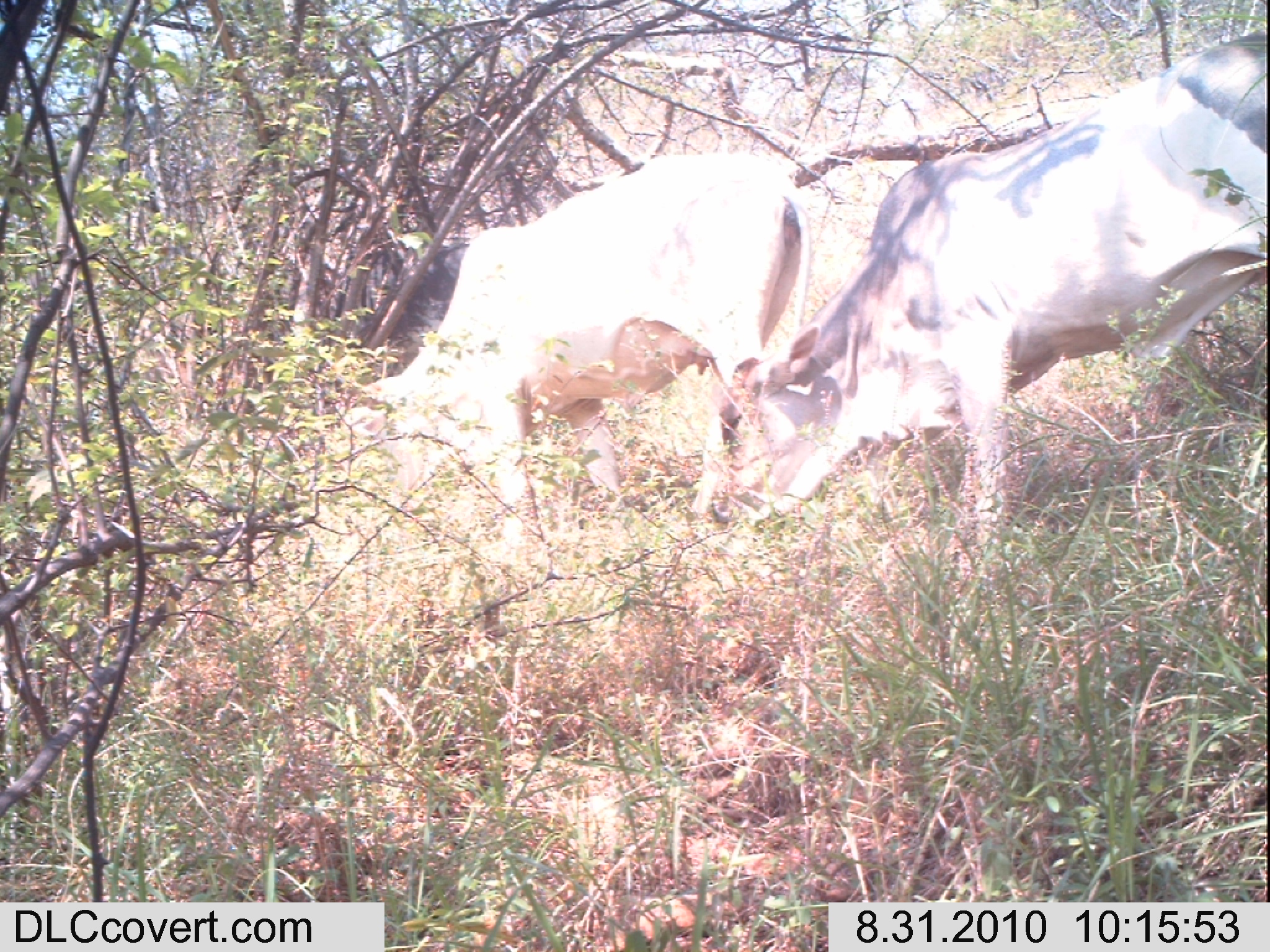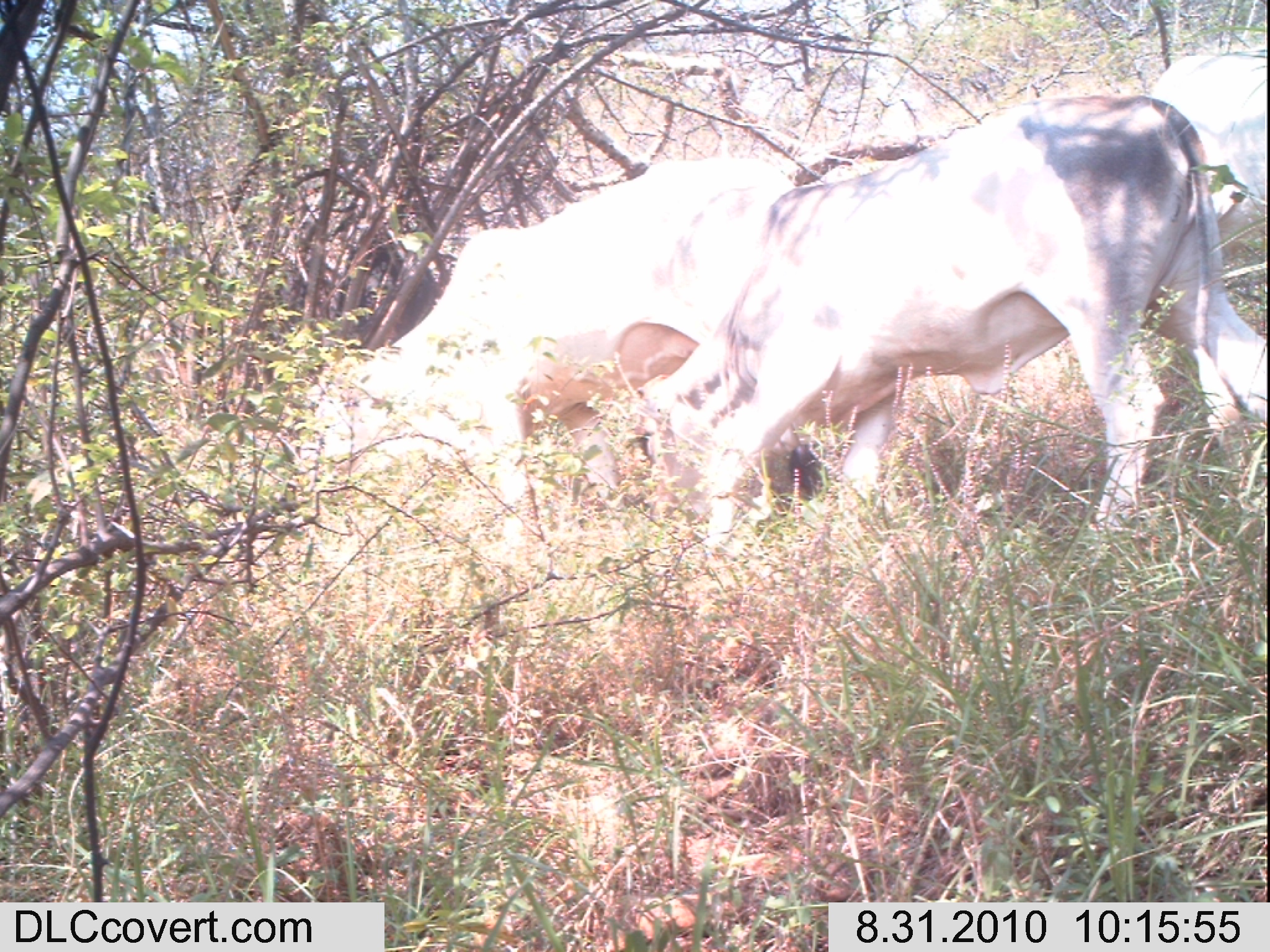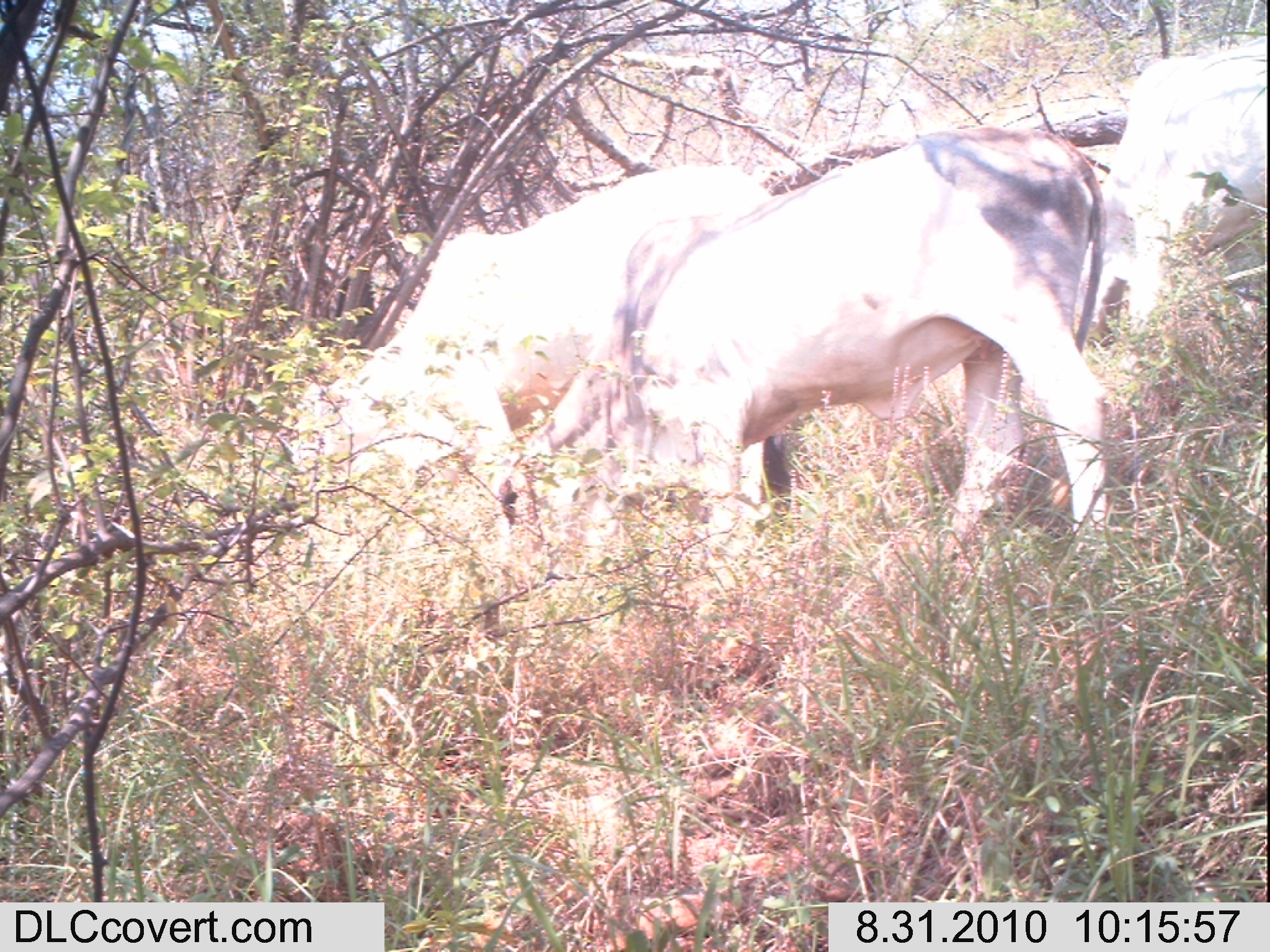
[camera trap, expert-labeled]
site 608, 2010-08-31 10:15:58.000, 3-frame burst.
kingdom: Animalia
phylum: Chordata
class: Mammalia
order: Artiodactyla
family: Bovidae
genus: Bos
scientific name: Bos taurus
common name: domestic cattle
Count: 3.